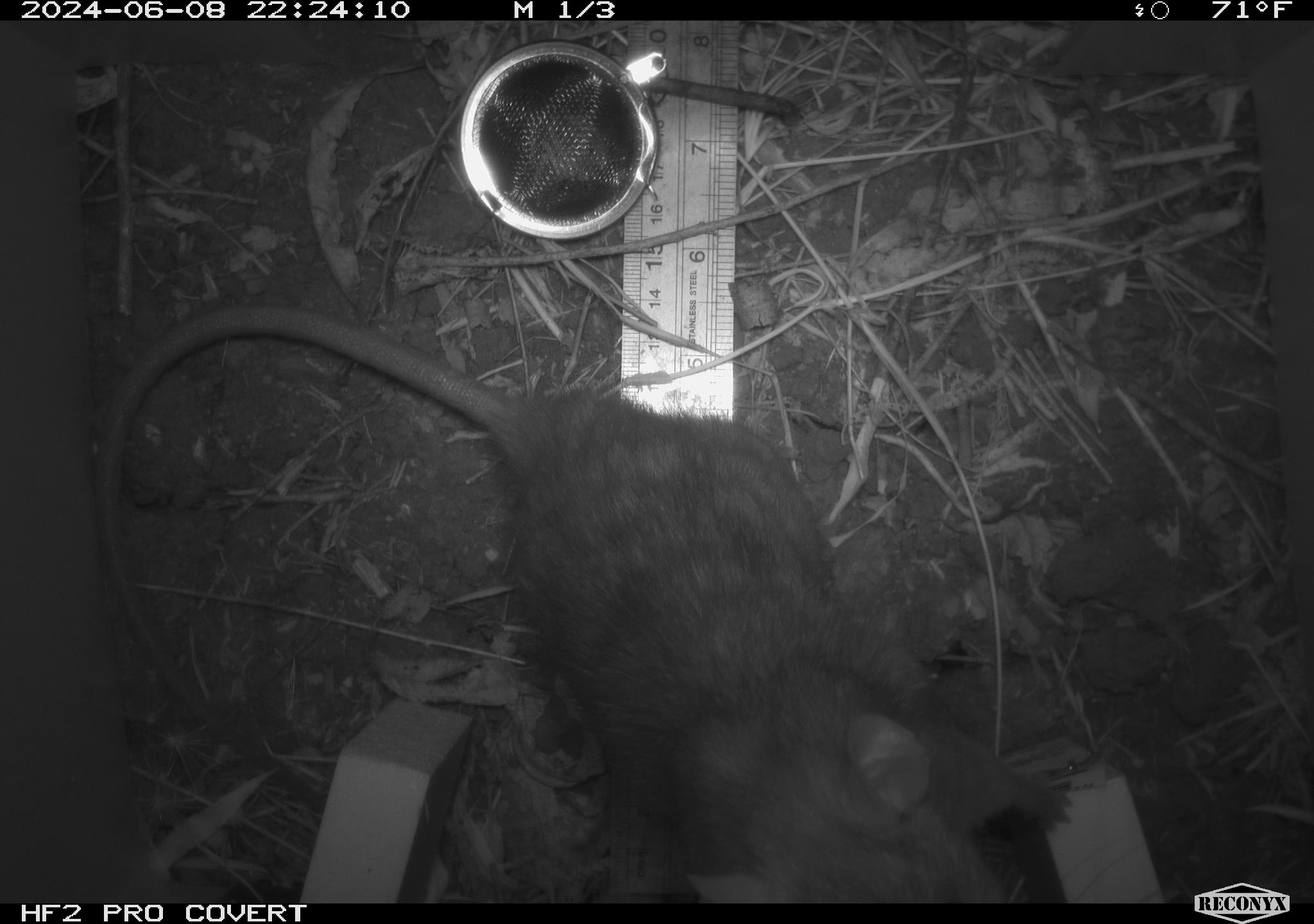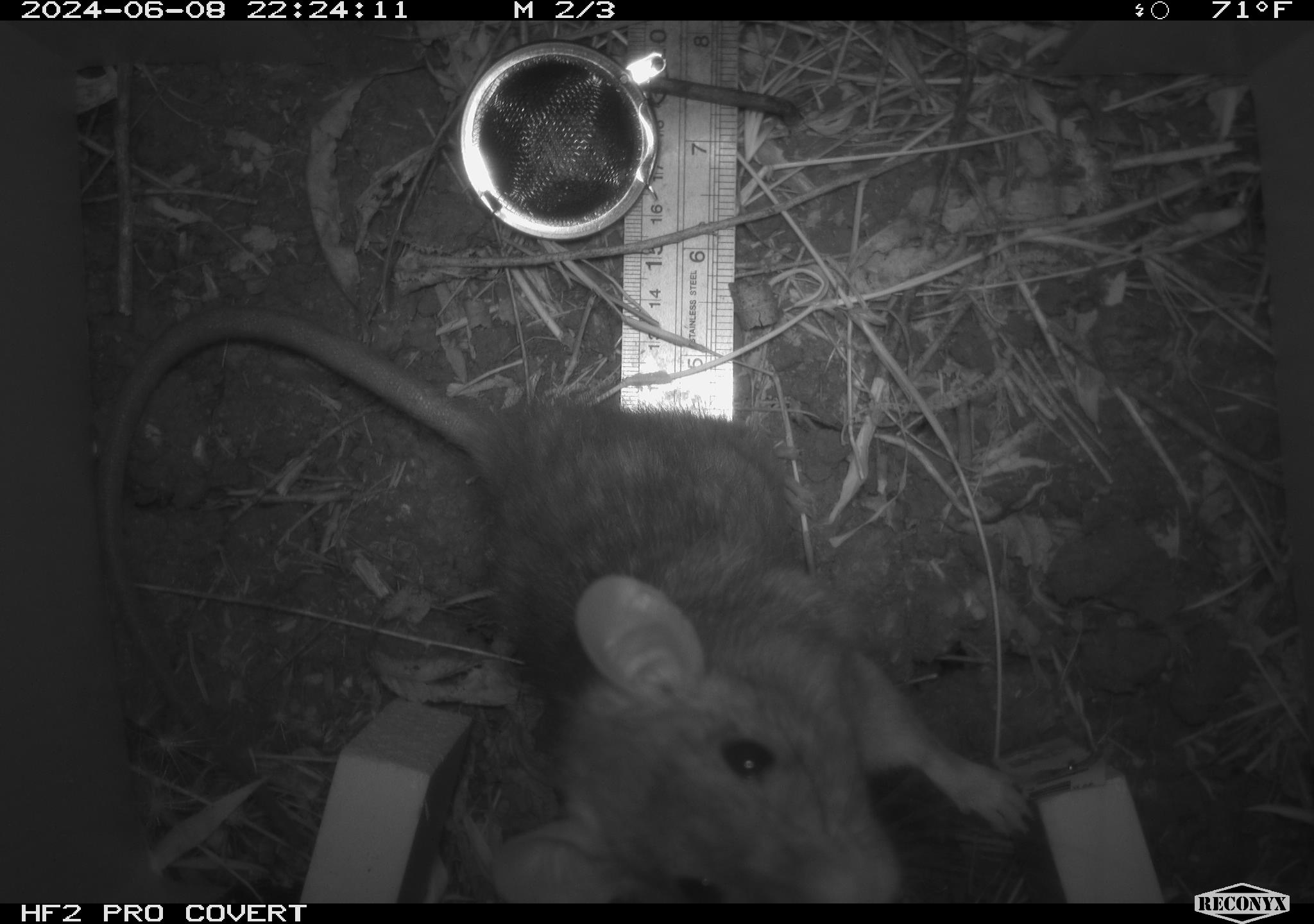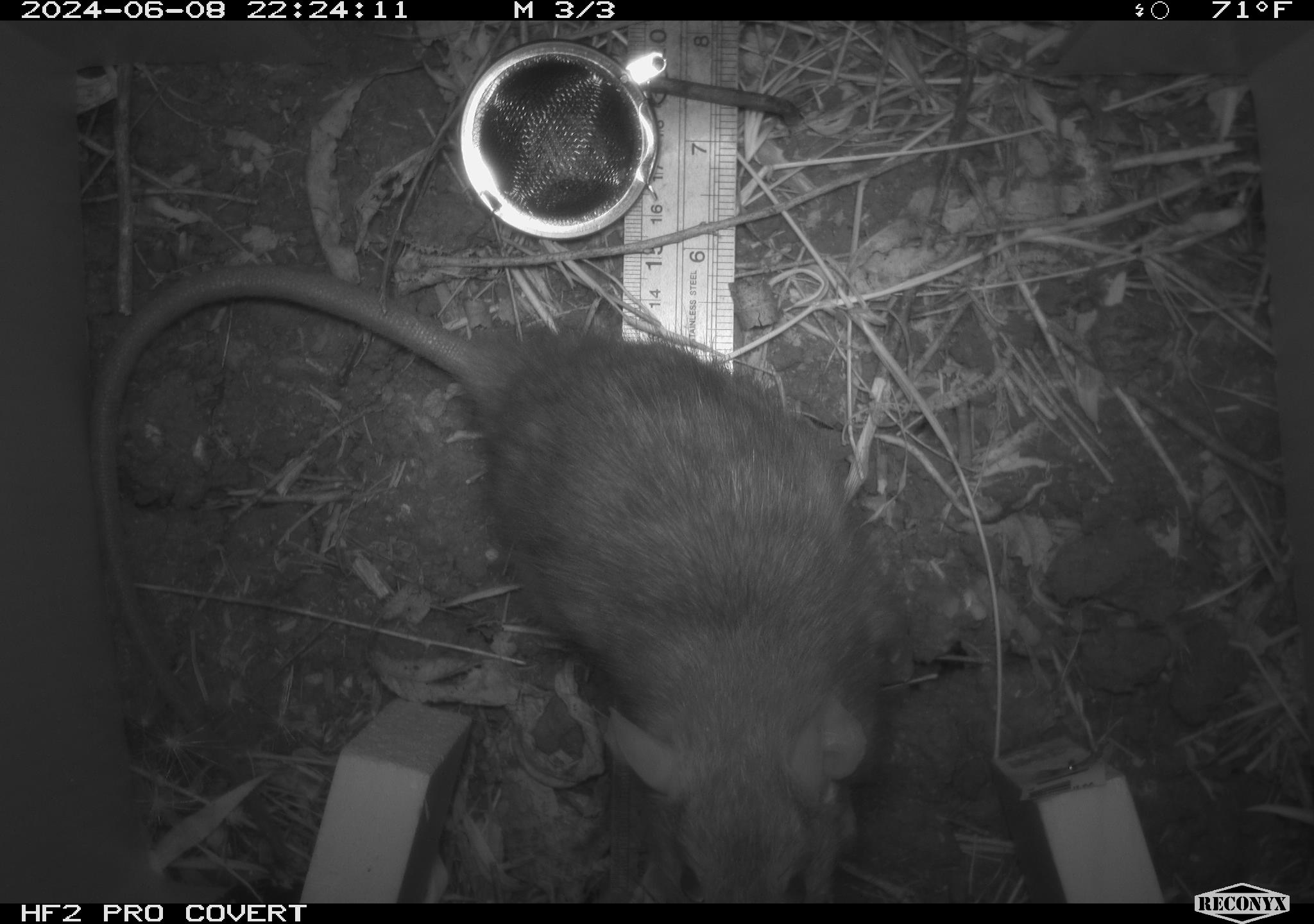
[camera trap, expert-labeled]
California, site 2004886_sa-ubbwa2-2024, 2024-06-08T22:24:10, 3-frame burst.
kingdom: Animalia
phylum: Chordata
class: Mammalia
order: Rodentia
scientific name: Rodentia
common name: woodrat or rat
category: woodrat or rat species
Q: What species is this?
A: Woodrat or rat species (woodrat or rat) (Rodentia).